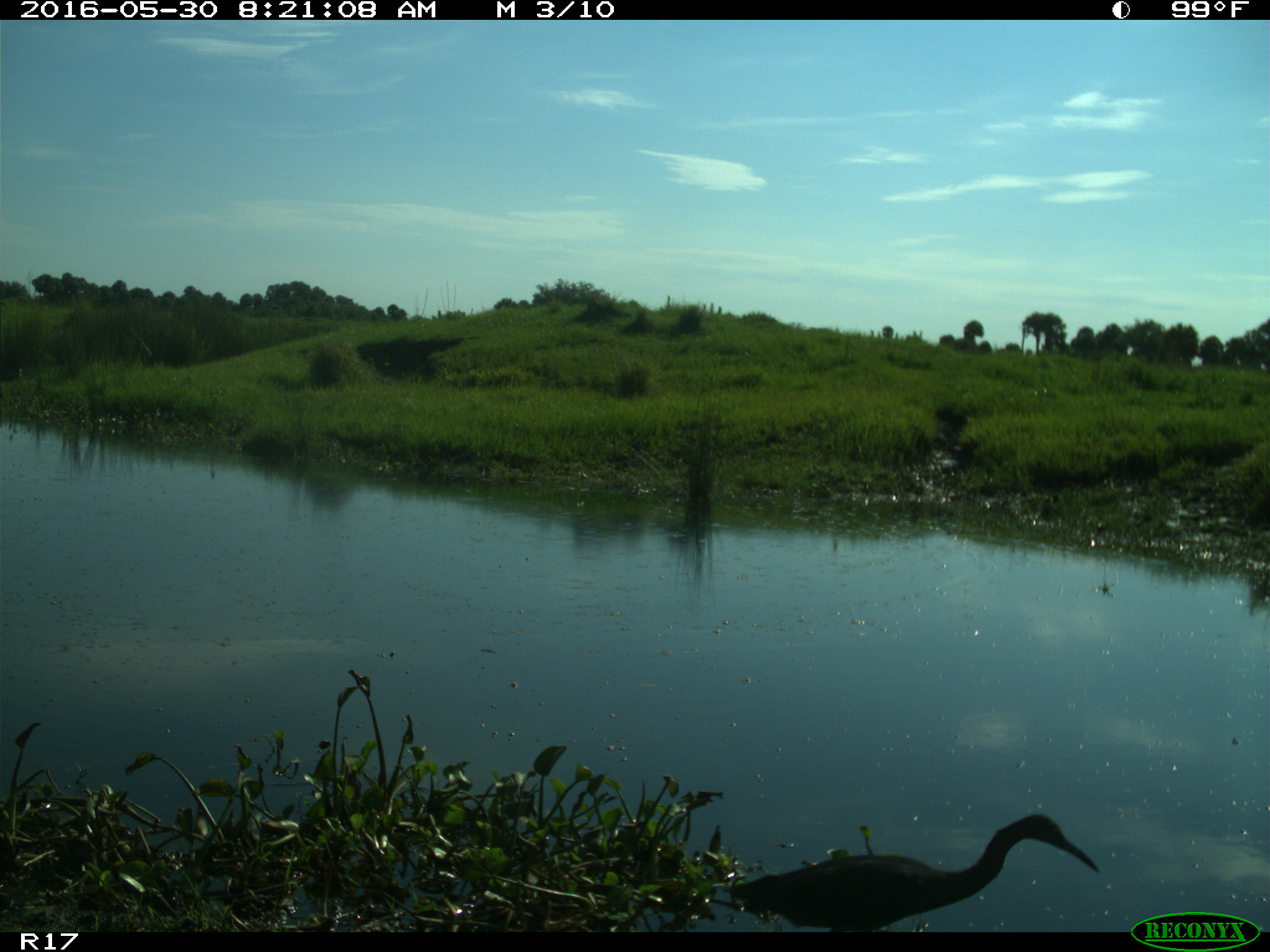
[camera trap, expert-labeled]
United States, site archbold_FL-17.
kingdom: Animalia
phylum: Chordata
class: Aves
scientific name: Aves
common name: birds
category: unidentified bird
Unidentified bird (birds) (Aves).